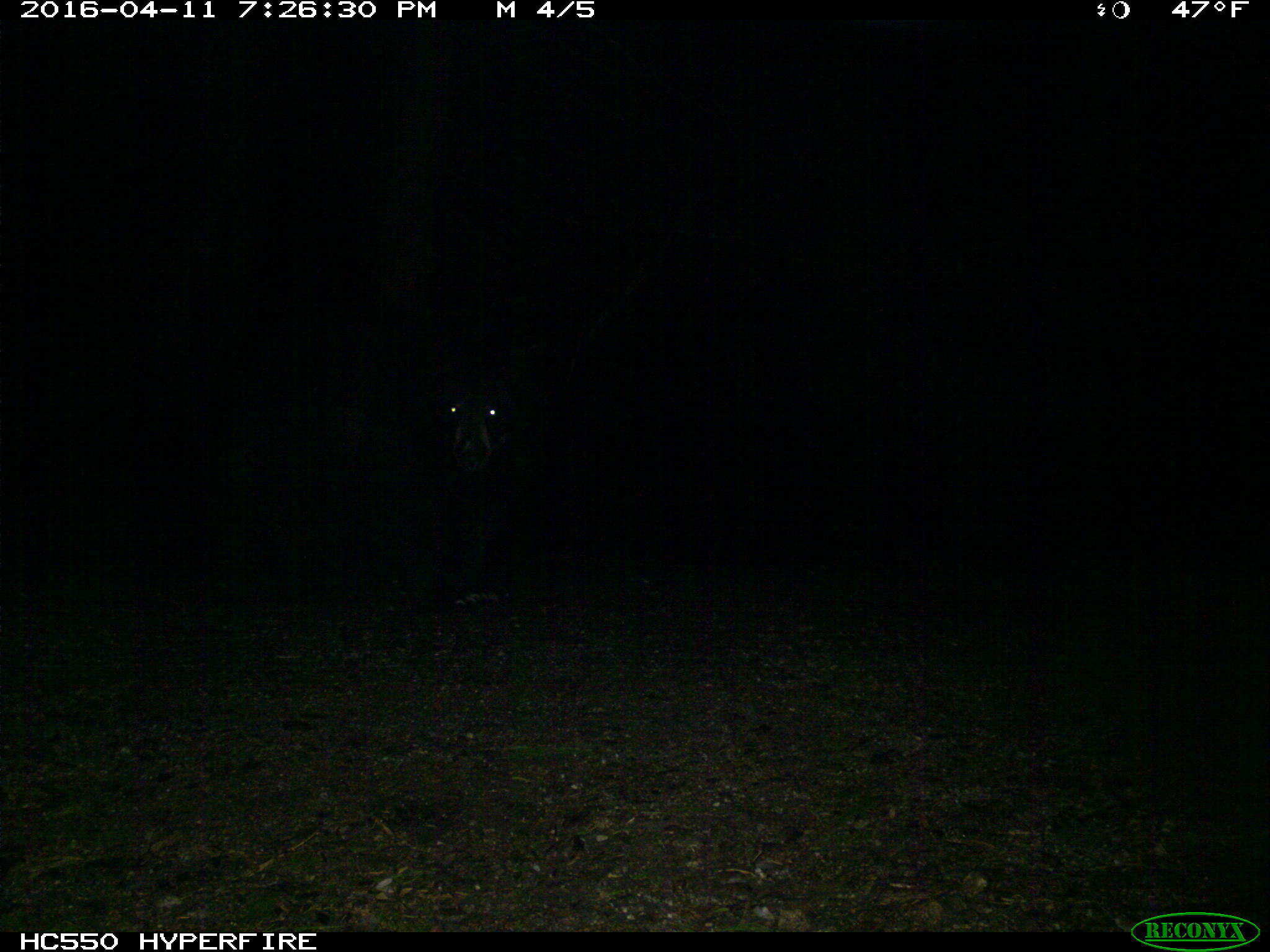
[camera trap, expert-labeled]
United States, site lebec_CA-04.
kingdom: Animalia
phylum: Chordata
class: Mammalia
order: Carnivora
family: Ursidae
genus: Ursus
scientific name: Ursus americanus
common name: american black bear